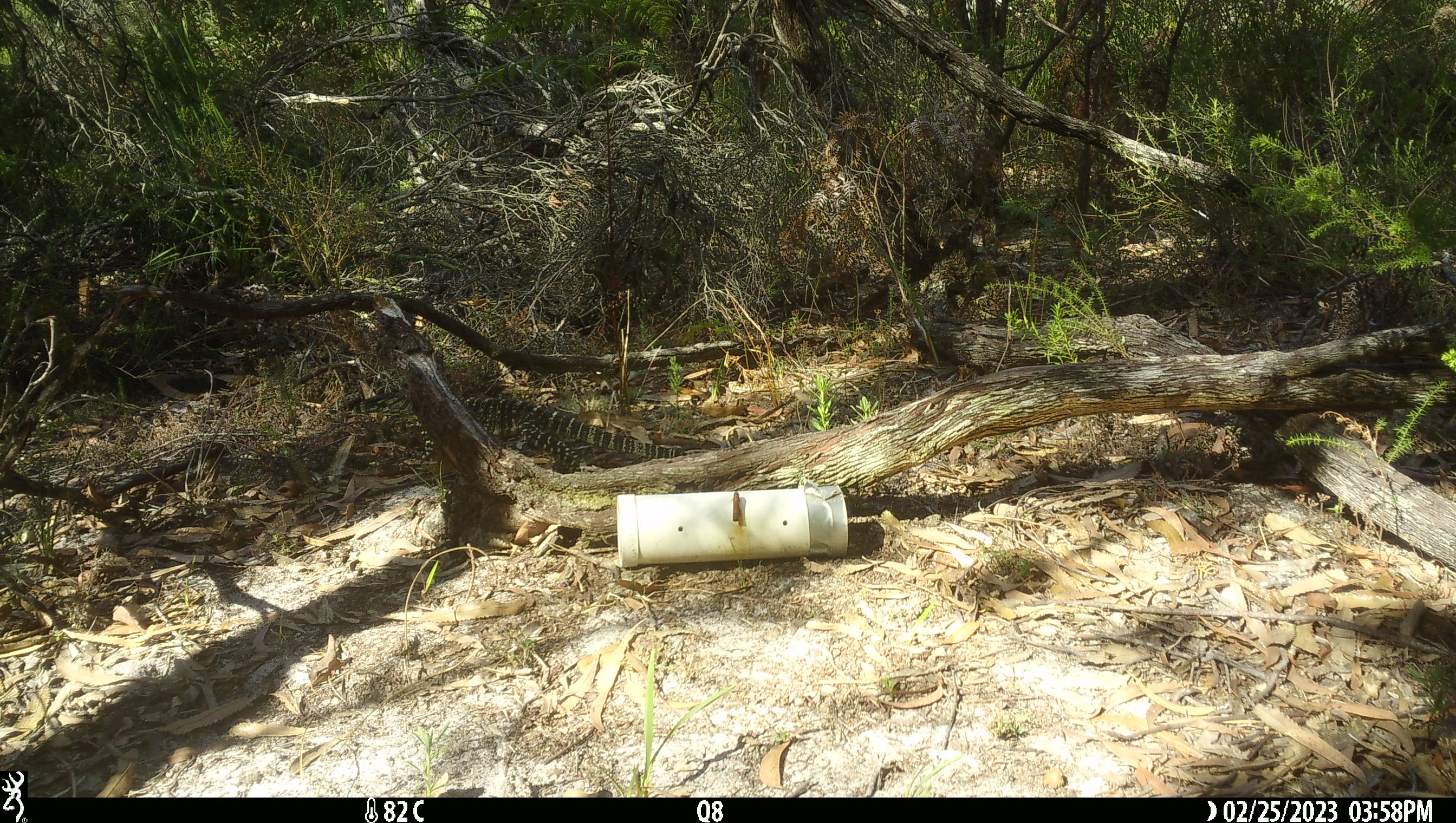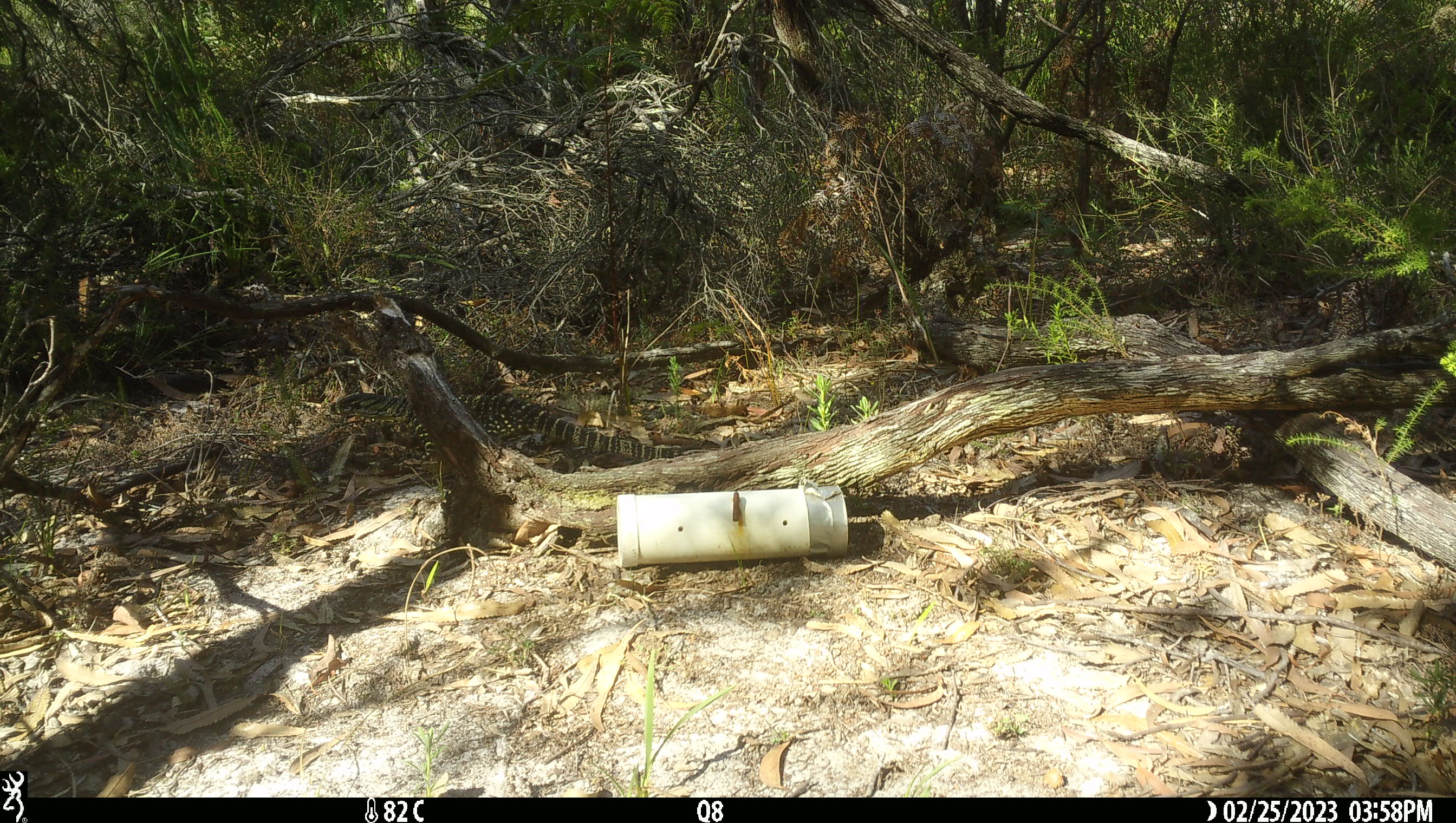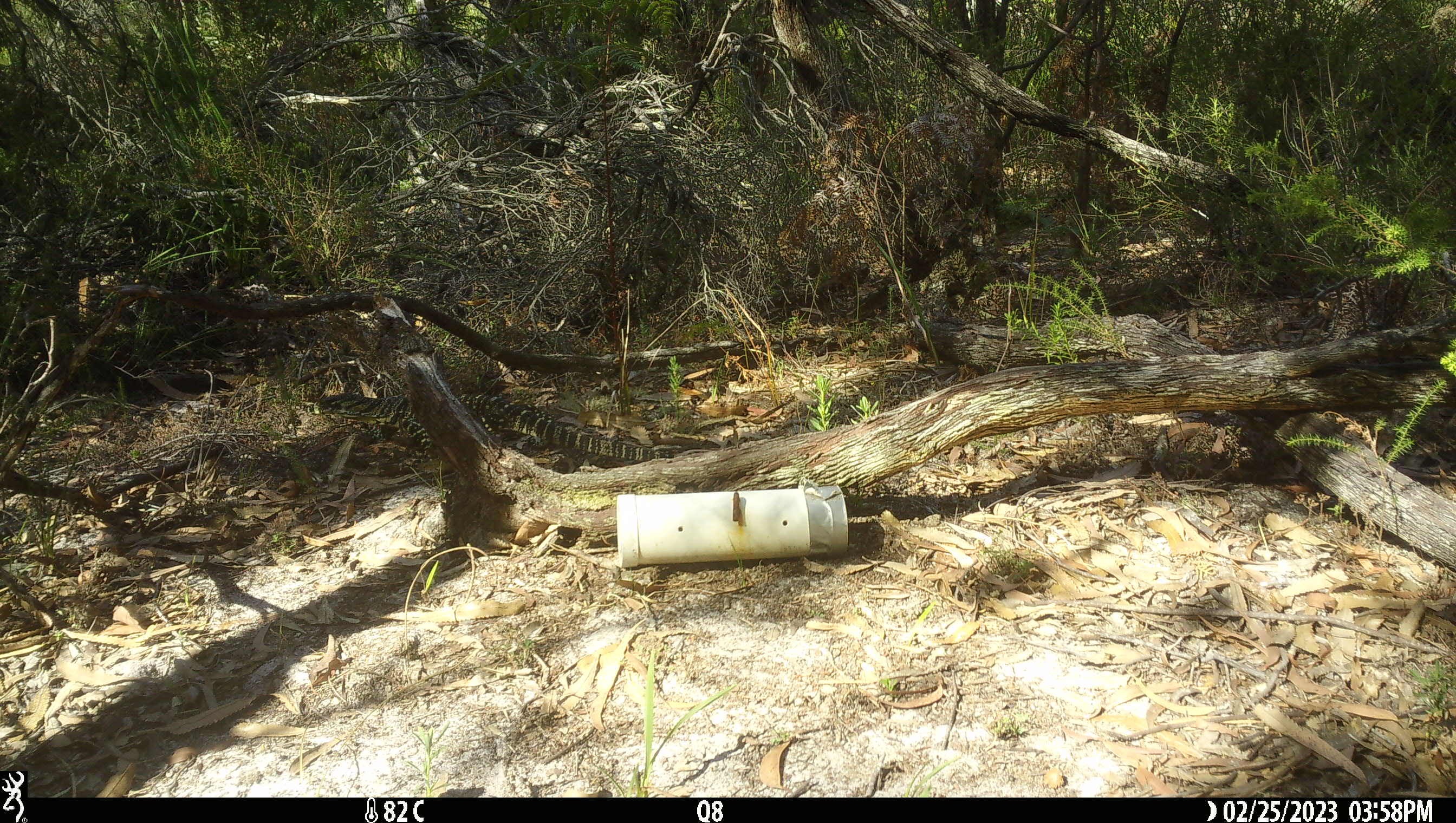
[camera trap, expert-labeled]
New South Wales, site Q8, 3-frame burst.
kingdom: Animalia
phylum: Chordata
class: Reptilia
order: Squamata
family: Varanidae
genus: Varanus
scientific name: Varanus varius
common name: lace monitor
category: goanna